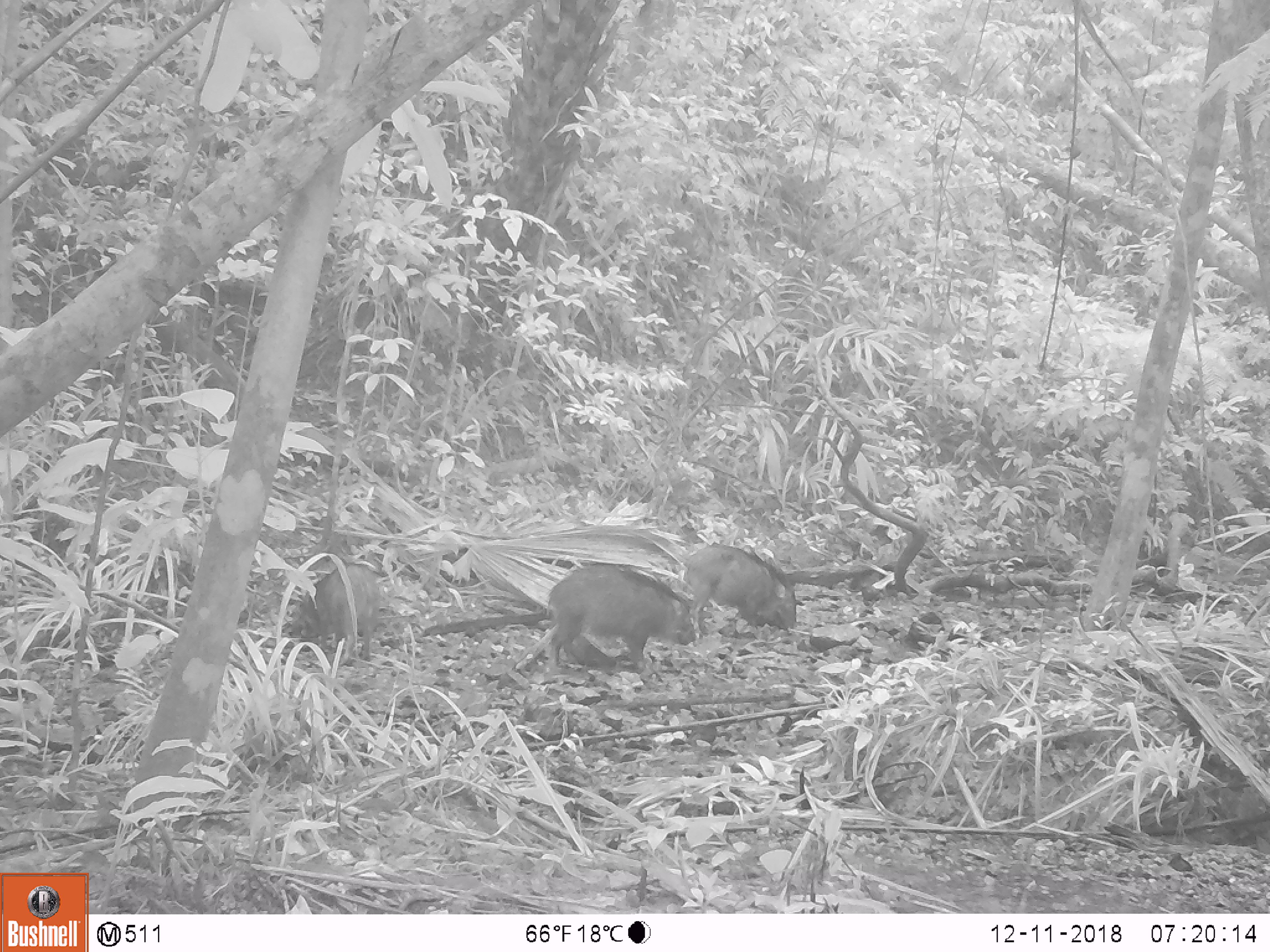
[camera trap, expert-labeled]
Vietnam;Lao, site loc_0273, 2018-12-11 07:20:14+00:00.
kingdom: Animalia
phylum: Chordata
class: Mammalia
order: Artiodactyla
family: Suidae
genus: Sus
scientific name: Sus scrofa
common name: eurasian wild pig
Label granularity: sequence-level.